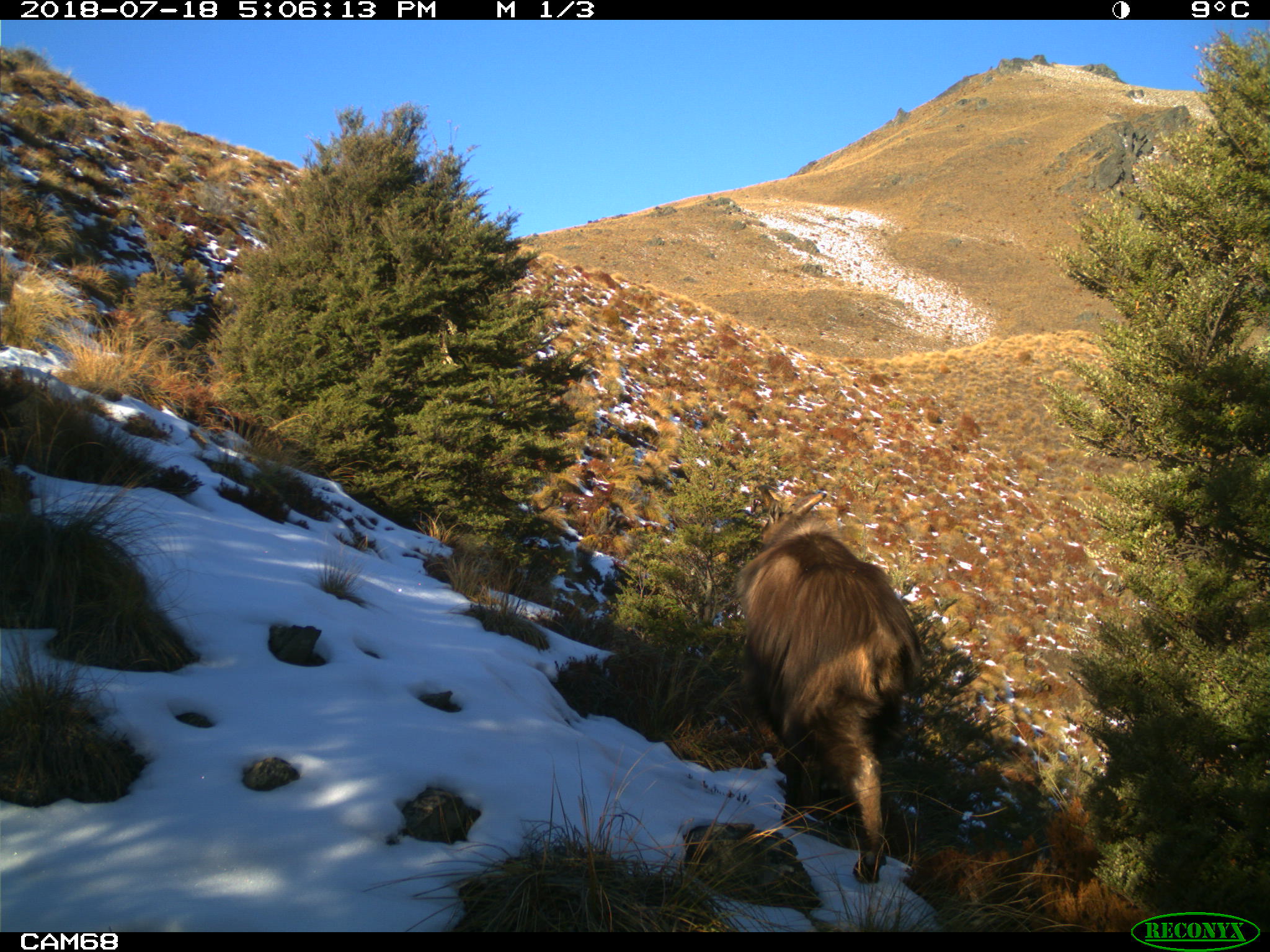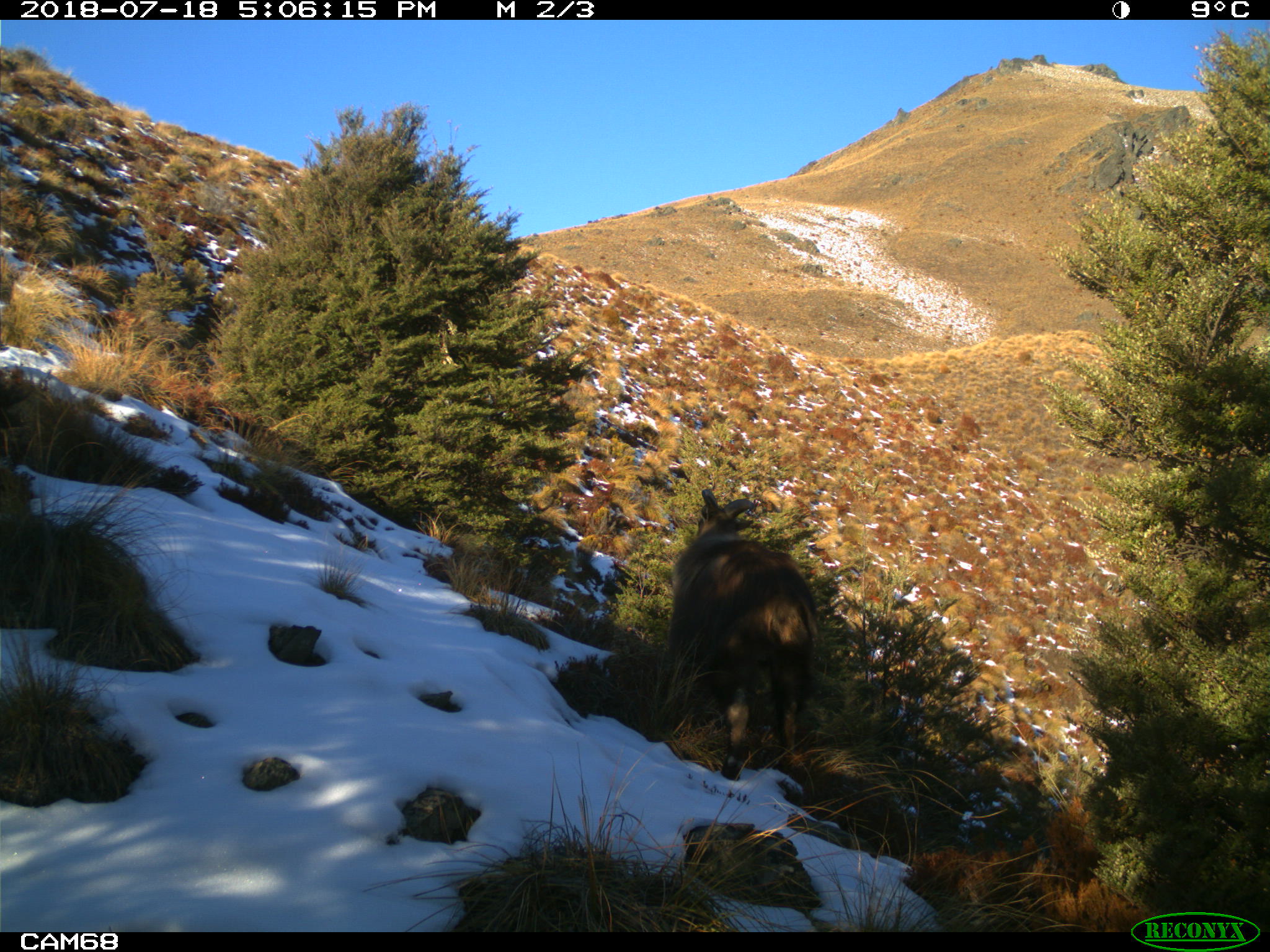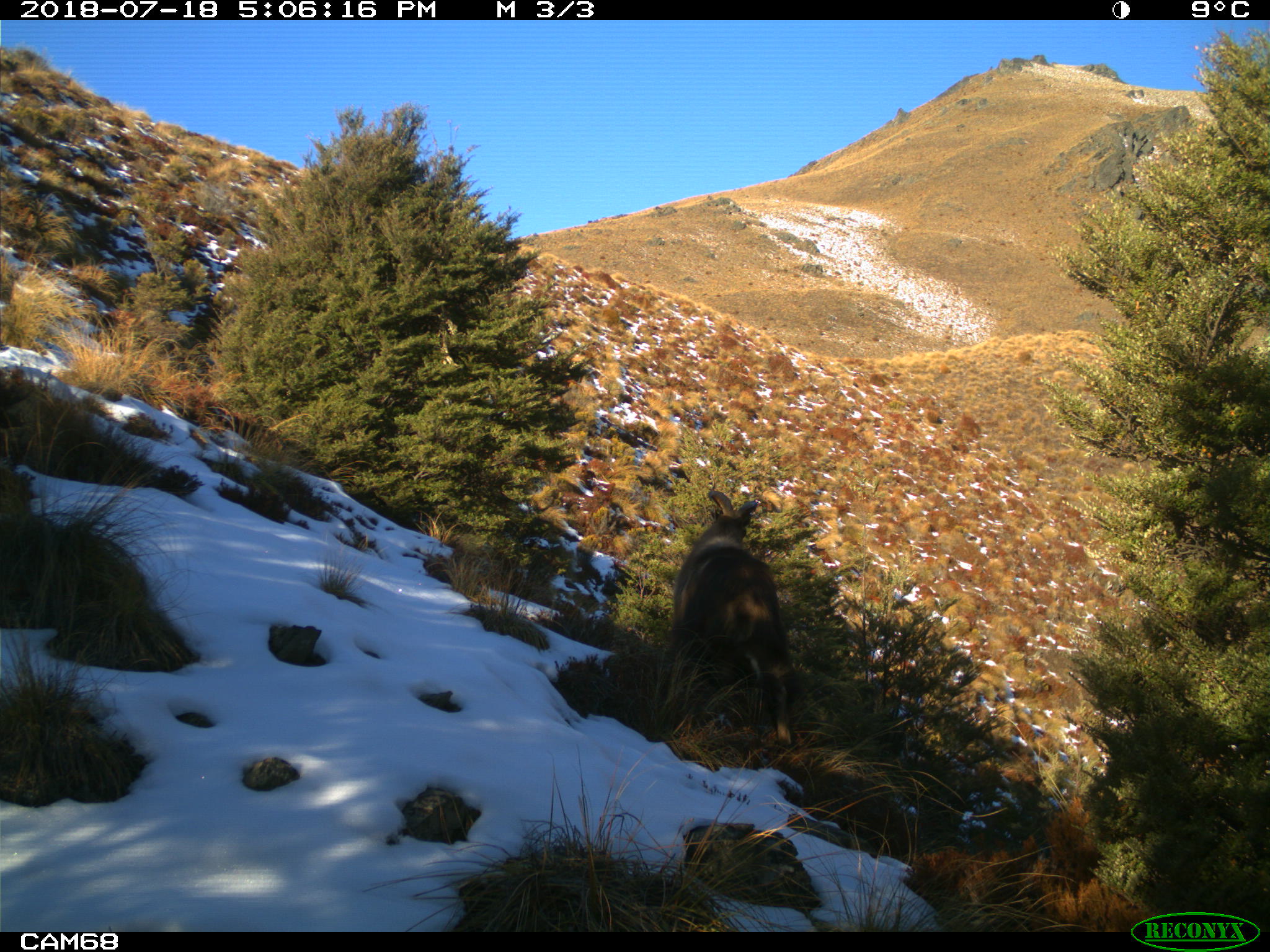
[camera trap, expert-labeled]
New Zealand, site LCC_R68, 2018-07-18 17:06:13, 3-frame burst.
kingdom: Animalia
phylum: Chordata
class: Mammalia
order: Artiodactyla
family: Bovidae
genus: Nilgiritragus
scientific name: Nilgiritragus hylocrius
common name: tahr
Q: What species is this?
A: Tahr (Nilgiritragus hylocrius).